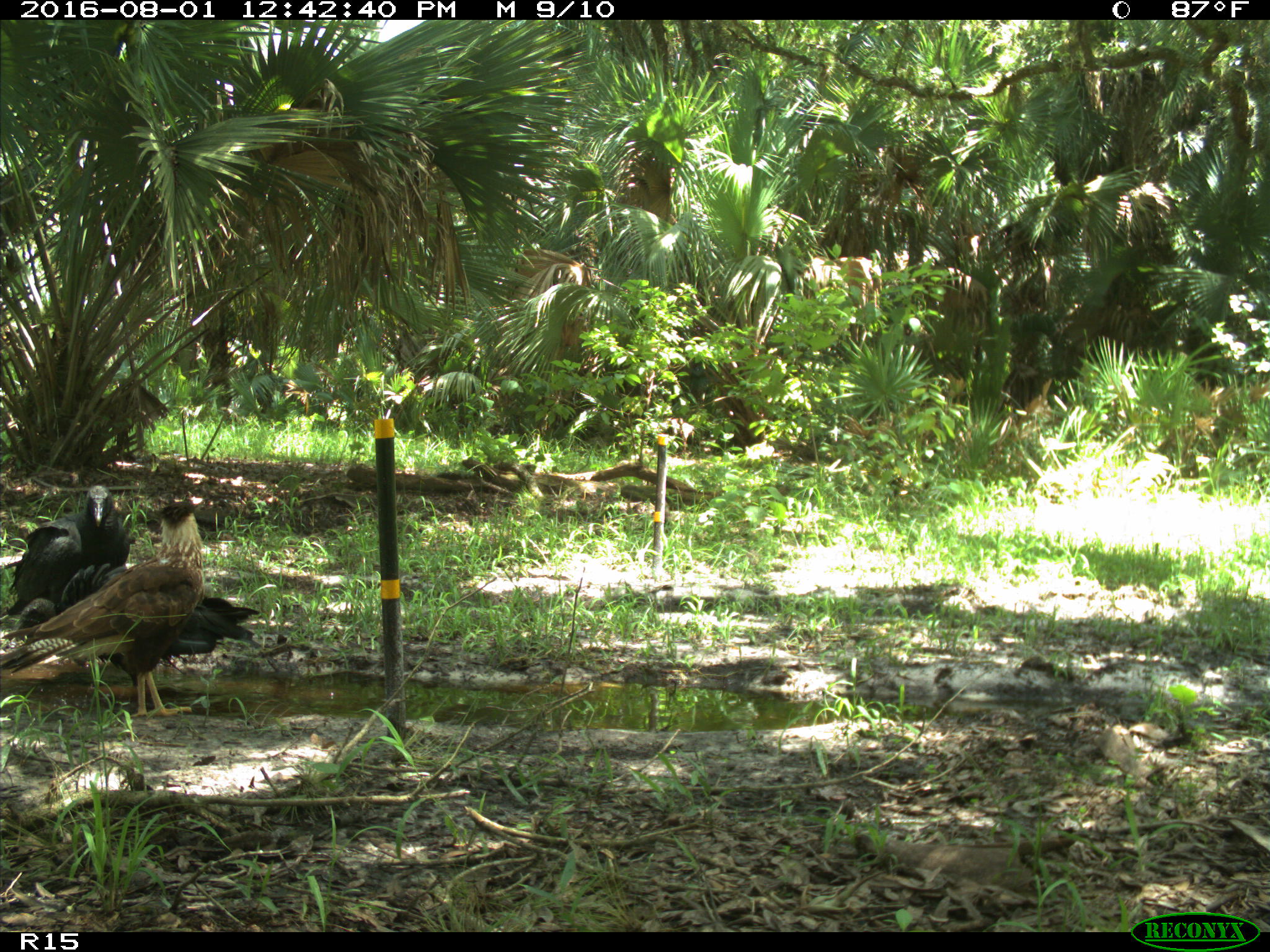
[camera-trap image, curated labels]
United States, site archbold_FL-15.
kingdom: Animalia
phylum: Chordata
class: Aves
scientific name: Aves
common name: birds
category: unidentified bird